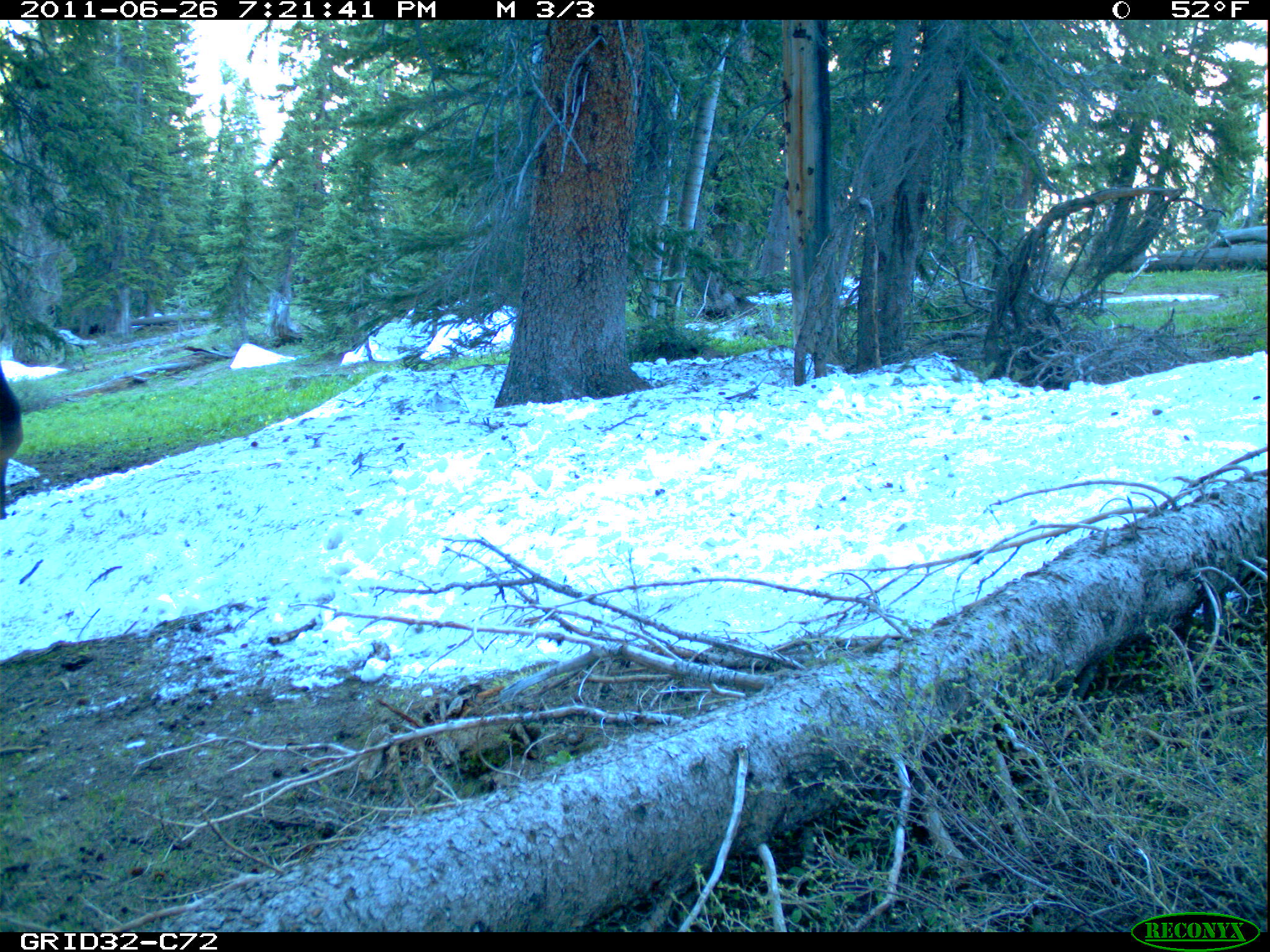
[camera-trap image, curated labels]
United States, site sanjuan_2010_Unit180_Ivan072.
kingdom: Animalia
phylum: Chordata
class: Mammalia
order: Artiodactyla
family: Cervidae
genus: Cervus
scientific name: Cervus elaphus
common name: red deer